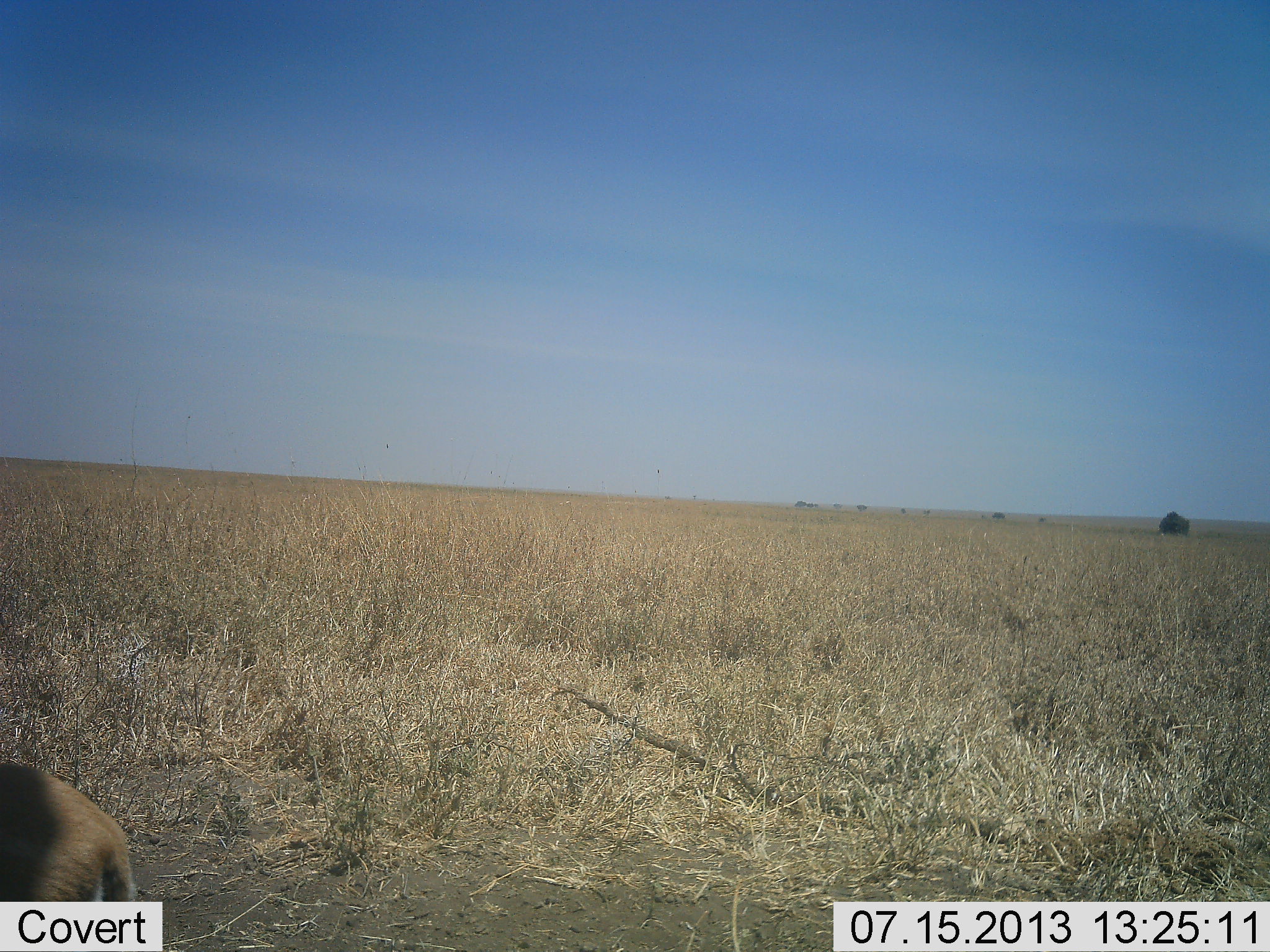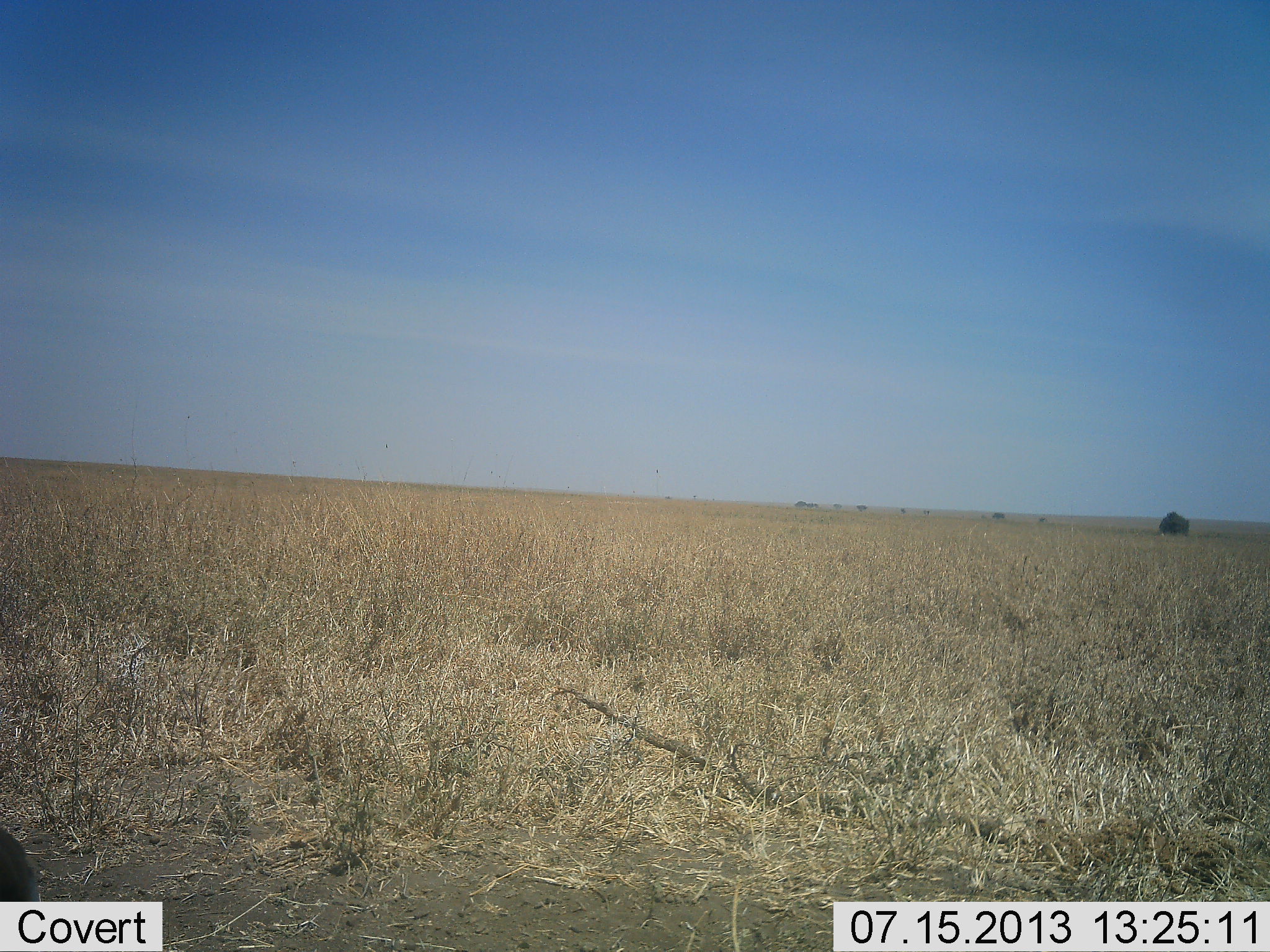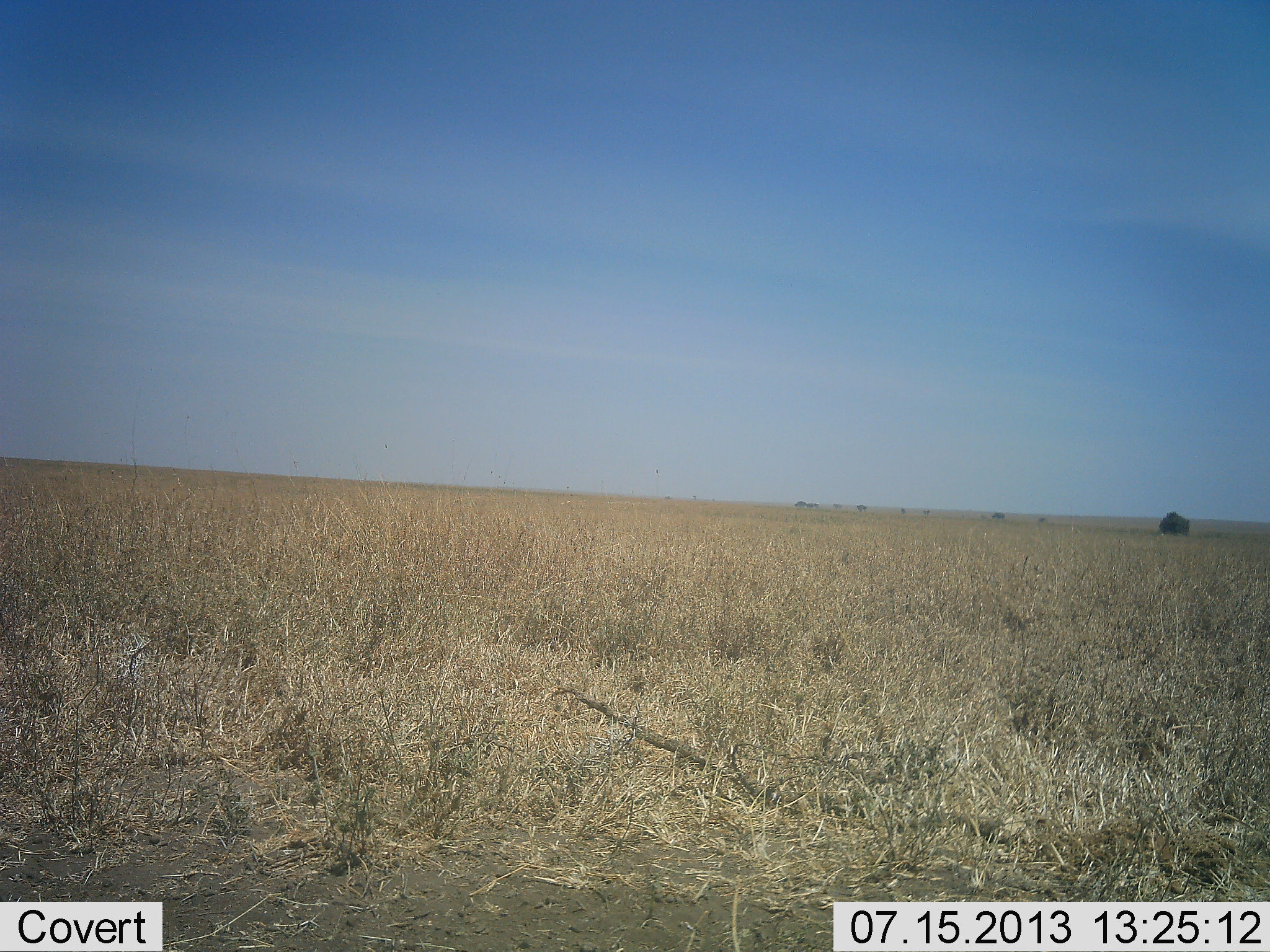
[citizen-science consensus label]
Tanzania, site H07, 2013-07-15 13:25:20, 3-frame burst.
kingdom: Animalia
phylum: Chordata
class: Mammalia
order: Artiodactyla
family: Bovidae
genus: Eudorcas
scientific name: Eudorcas thomsonii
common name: thomson's gazelle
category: gazellethomsons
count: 1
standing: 0%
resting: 0%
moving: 86%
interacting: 0%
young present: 0%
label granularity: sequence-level